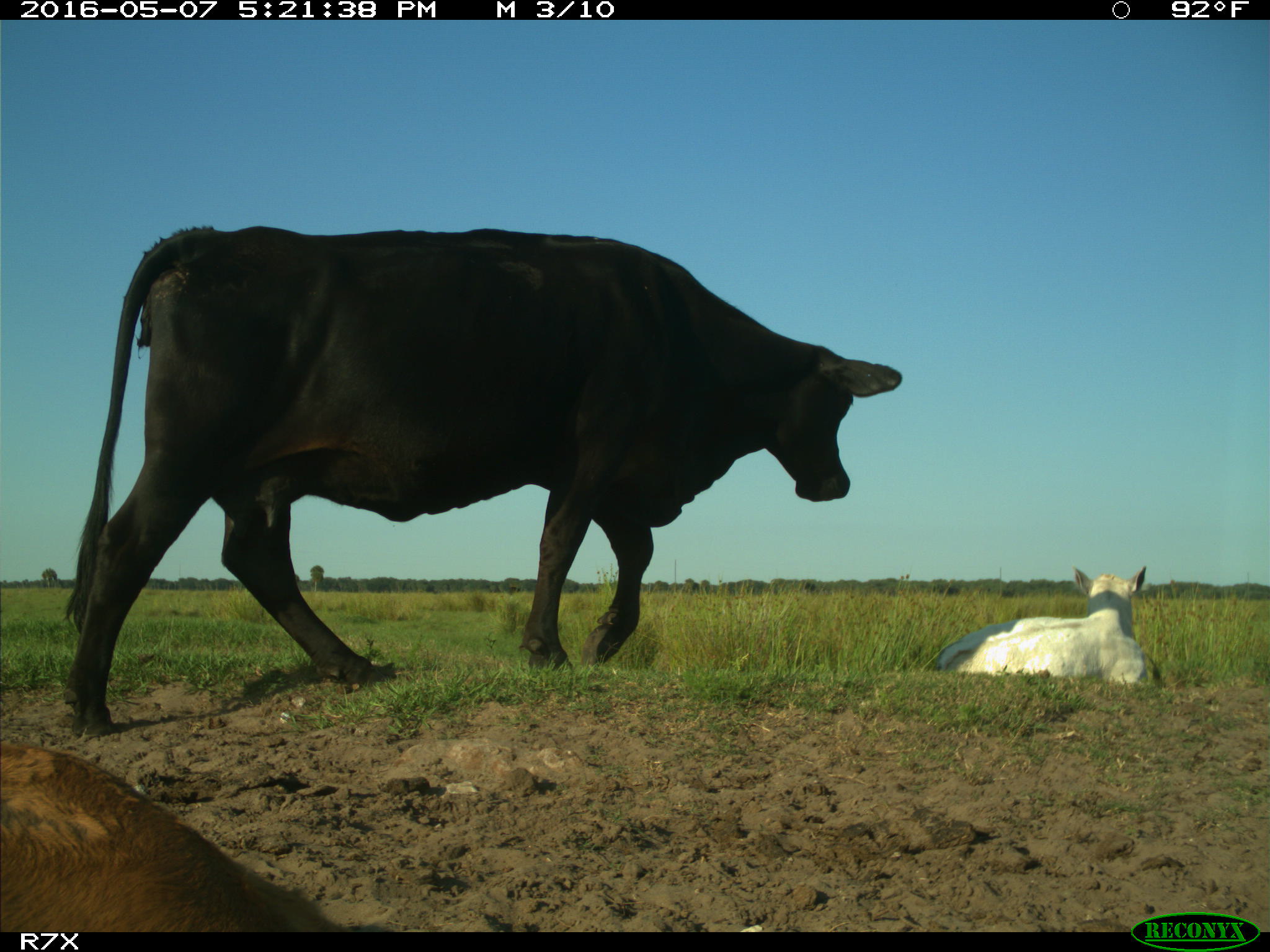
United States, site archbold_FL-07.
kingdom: Animalia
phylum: Chordata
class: Mammalia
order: Artiodactyla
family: Bovidae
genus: Bos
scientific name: Bos taurus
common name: domestic cow